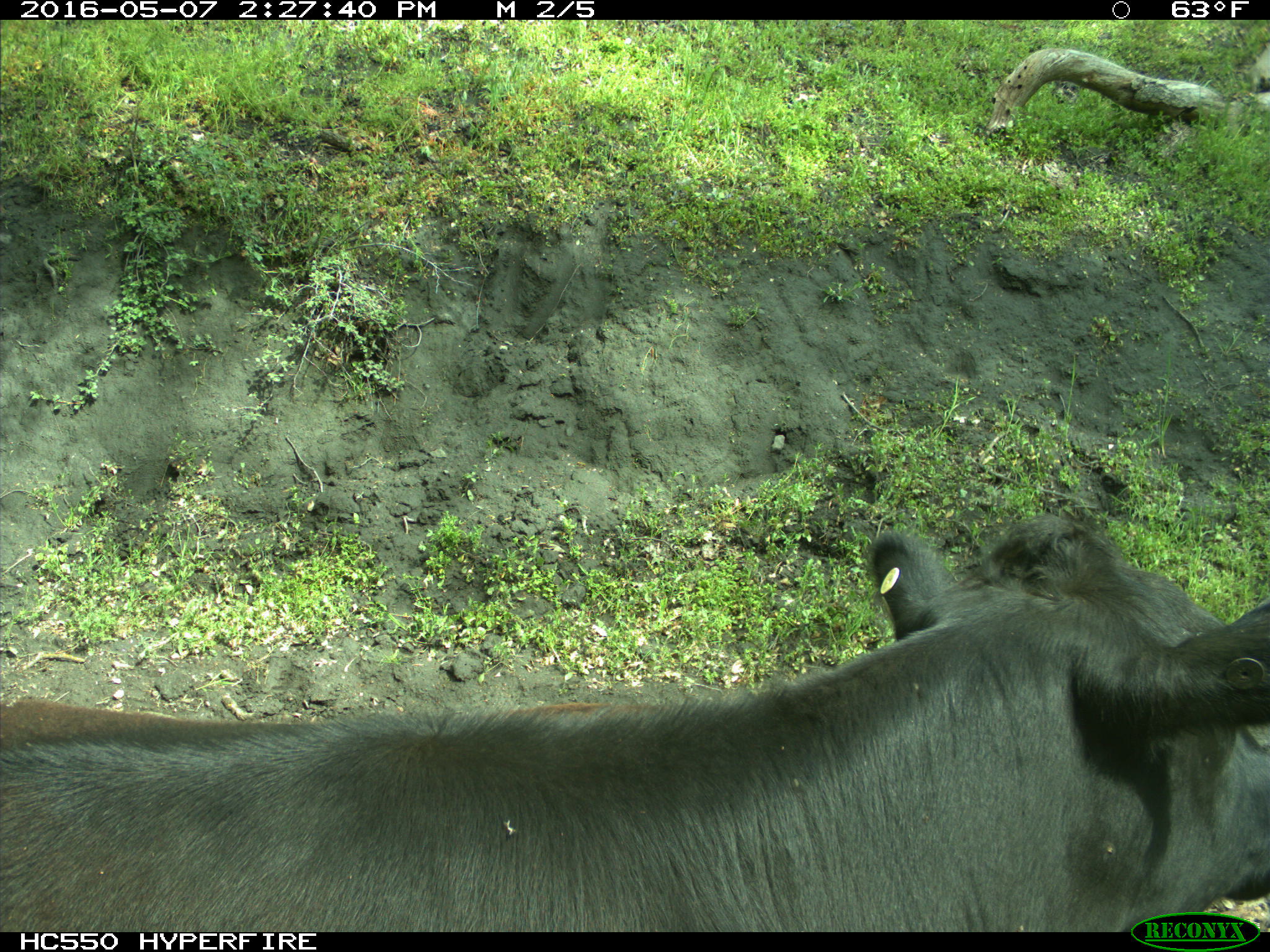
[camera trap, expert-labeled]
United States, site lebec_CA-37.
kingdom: Animalia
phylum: Chordata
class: Mammalia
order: Artiodactyla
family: Bovidae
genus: Bos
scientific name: Bos taurus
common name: domestic cow